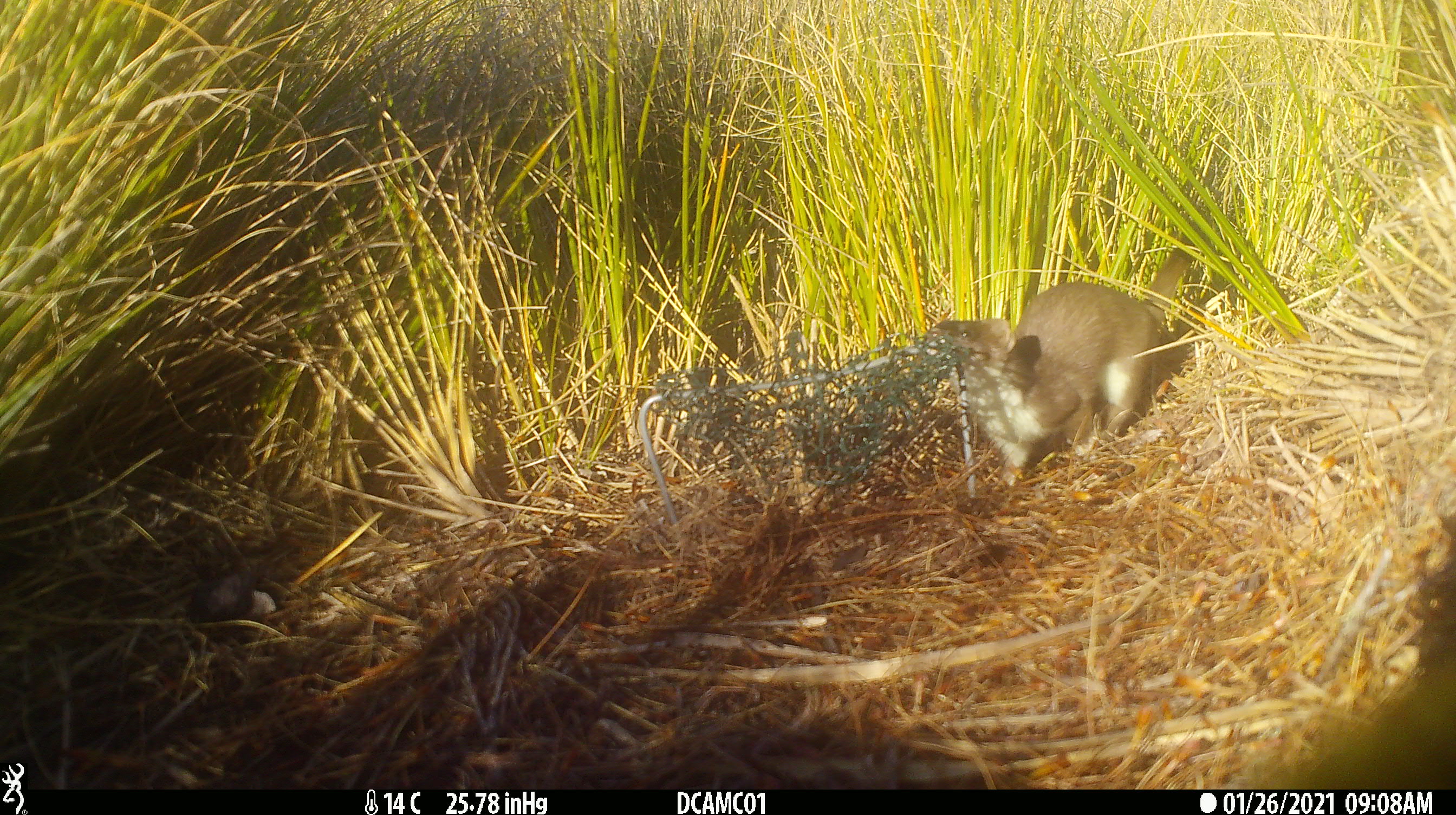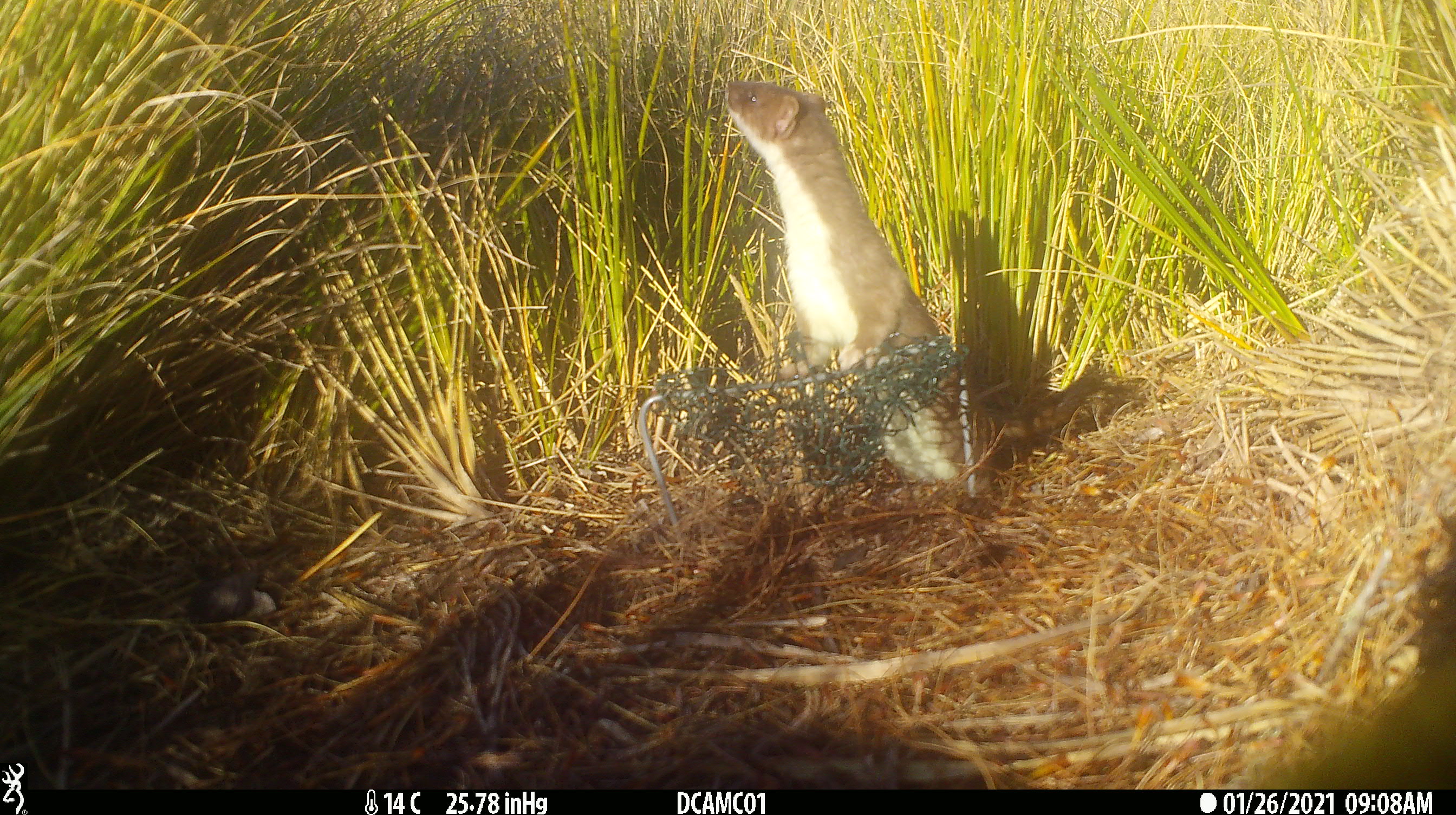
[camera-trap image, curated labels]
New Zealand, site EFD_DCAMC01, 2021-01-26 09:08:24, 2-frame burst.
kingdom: Animalia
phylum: Chordata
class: Mammalia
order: Carnivora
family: Mustelidae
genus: Mustela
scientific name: Mustela erminea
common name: stoat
Stoat (Mustela erminea).